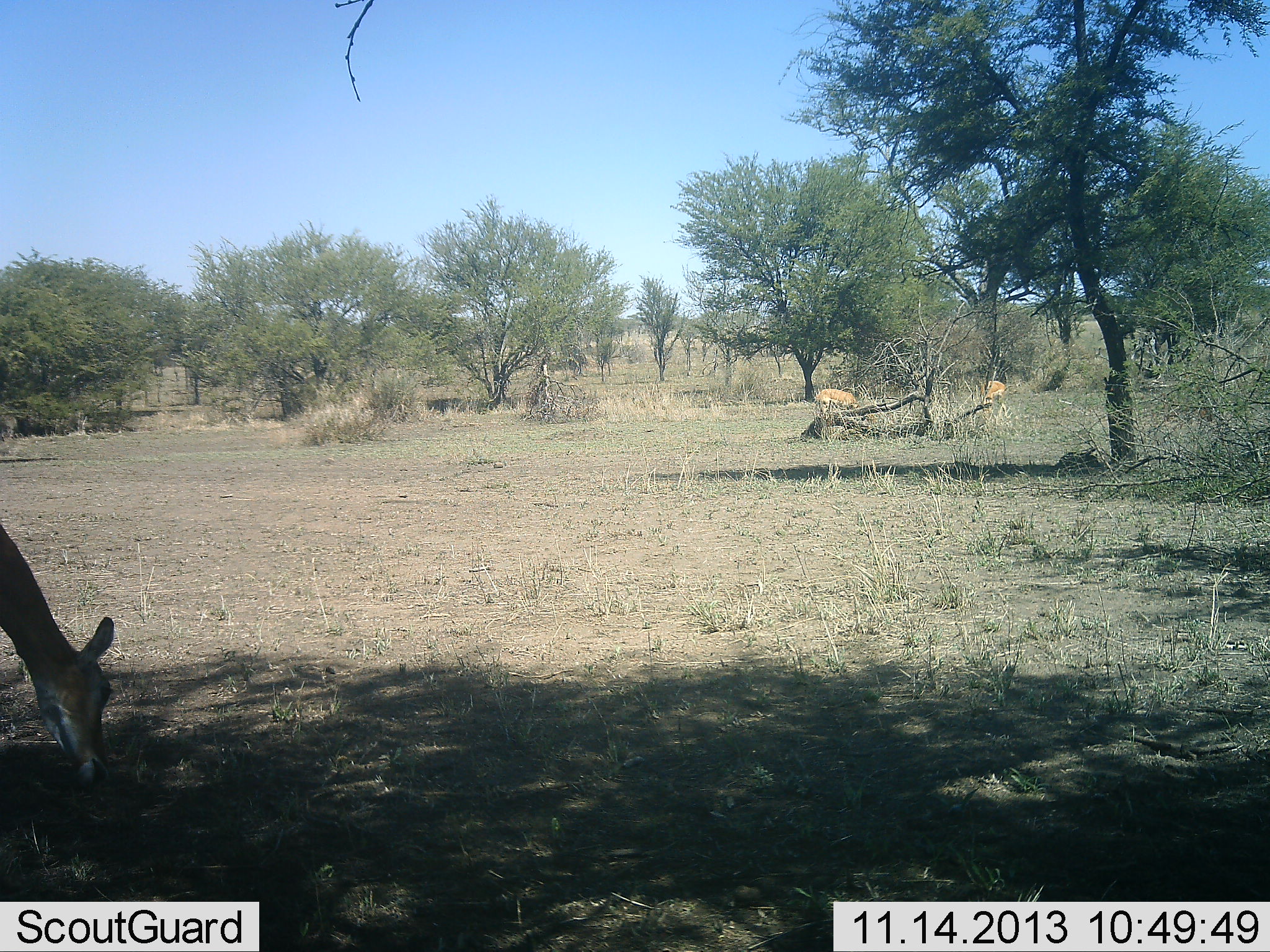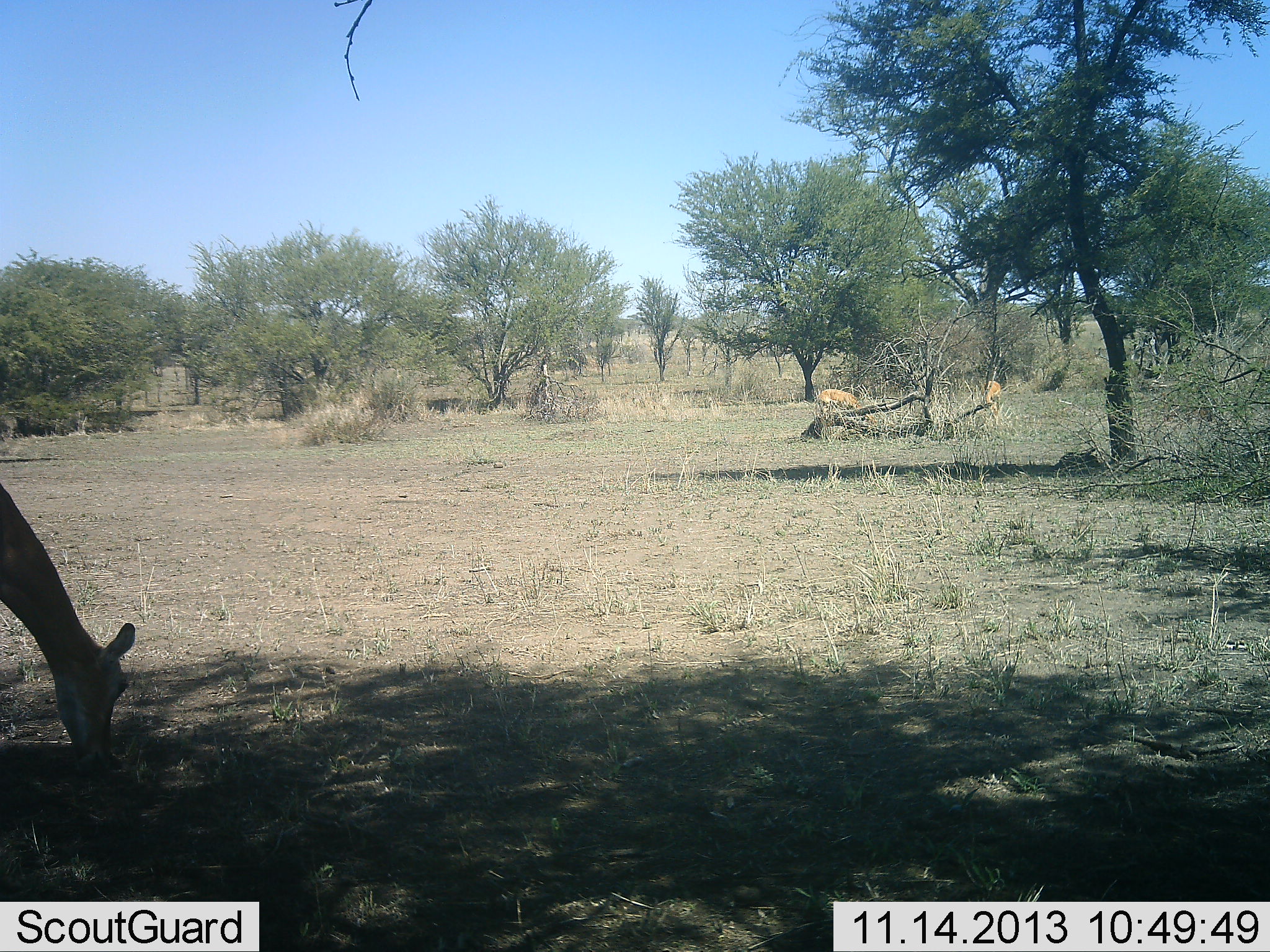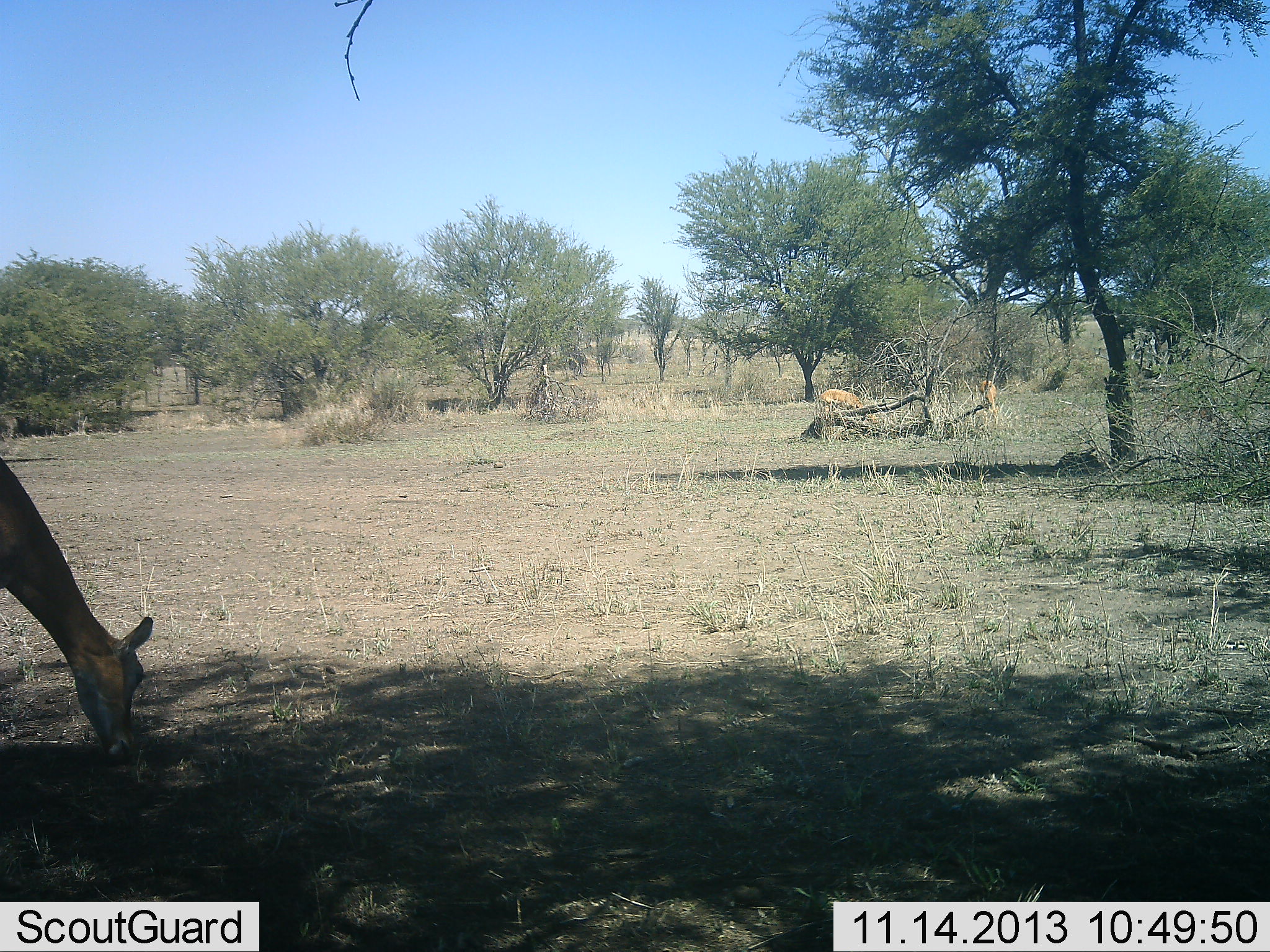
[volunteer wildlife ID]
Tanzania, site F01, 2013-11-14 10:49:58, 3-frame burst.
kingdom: Animalia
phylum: Chordata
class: Mammalia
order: Artiodactyla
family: Bovidae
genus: Aepyceros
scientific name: Aepyceros melampus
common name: impala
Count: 3.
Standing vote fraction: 10%.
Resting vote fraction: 0%.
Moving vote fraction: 5%.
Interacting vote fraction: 0%.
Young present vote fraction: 0%.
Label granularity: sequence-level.